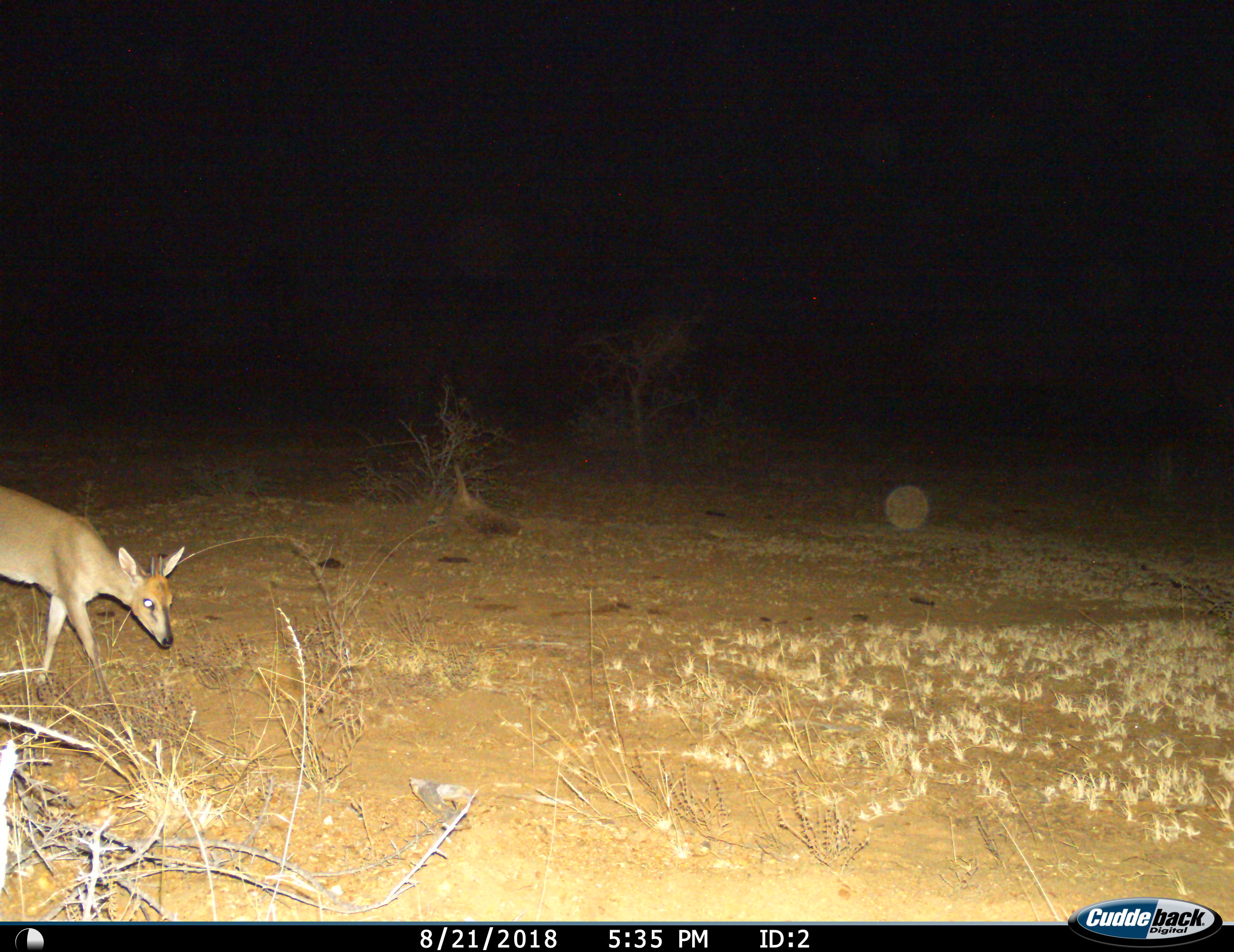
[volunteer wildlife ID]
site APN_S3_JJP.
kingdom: Animalia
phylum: Chordata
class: Mammalia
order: Artiodactyla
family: Bovidae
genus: Sylvicapra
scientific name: Sylvicapra grimmia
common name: common duiker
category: duikercommongrey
Duikercommongrey (common duiker) (Sylvicapra grimmia), count 1. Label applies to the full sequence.